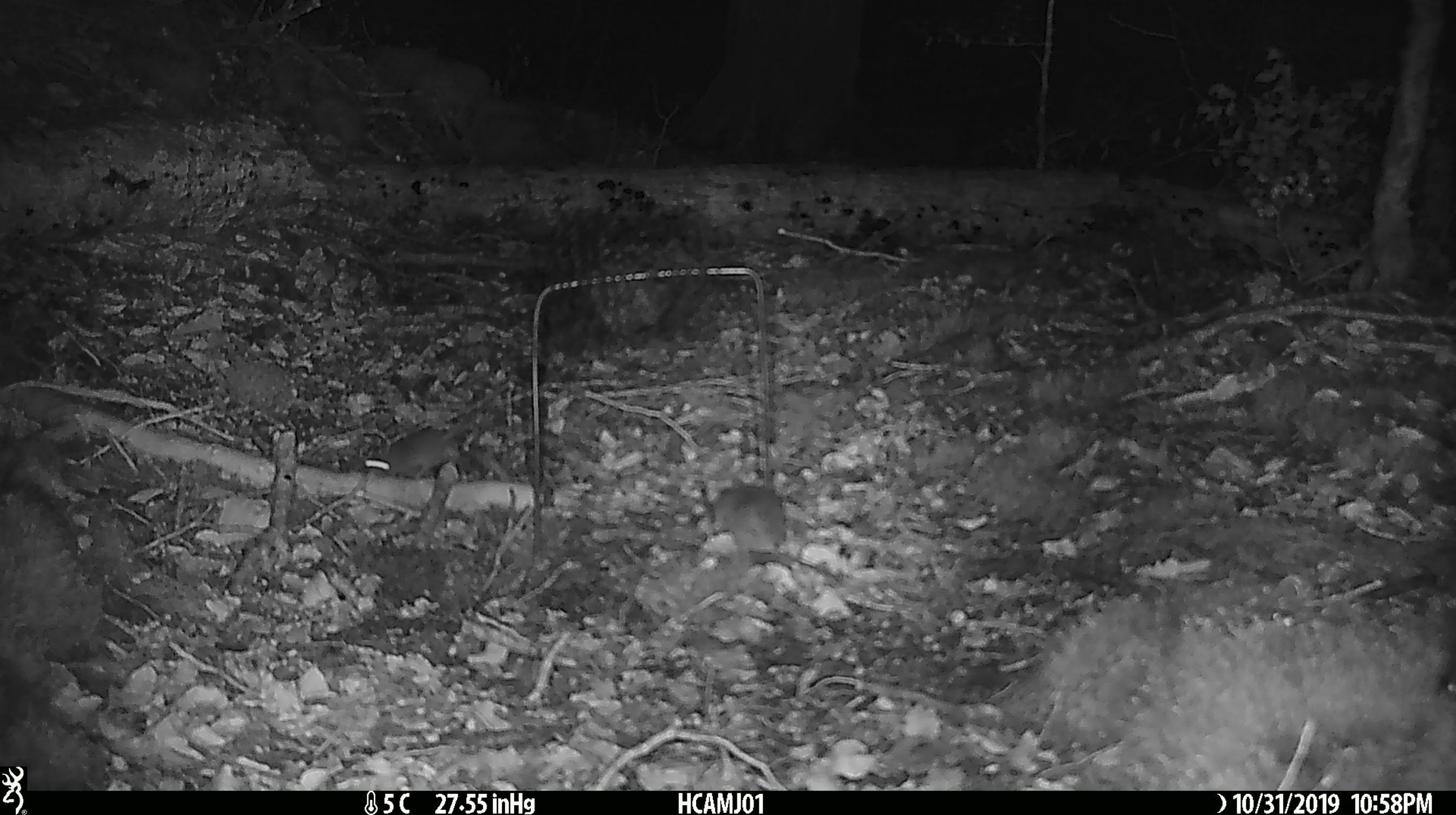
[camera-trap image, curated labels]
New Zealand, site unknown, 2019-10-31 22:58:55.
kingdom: Animalia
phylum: Chordata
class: Mammalia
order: Rodentia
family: Muridae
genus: Mus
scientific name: Mus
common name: mouse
Mouse (Mus).